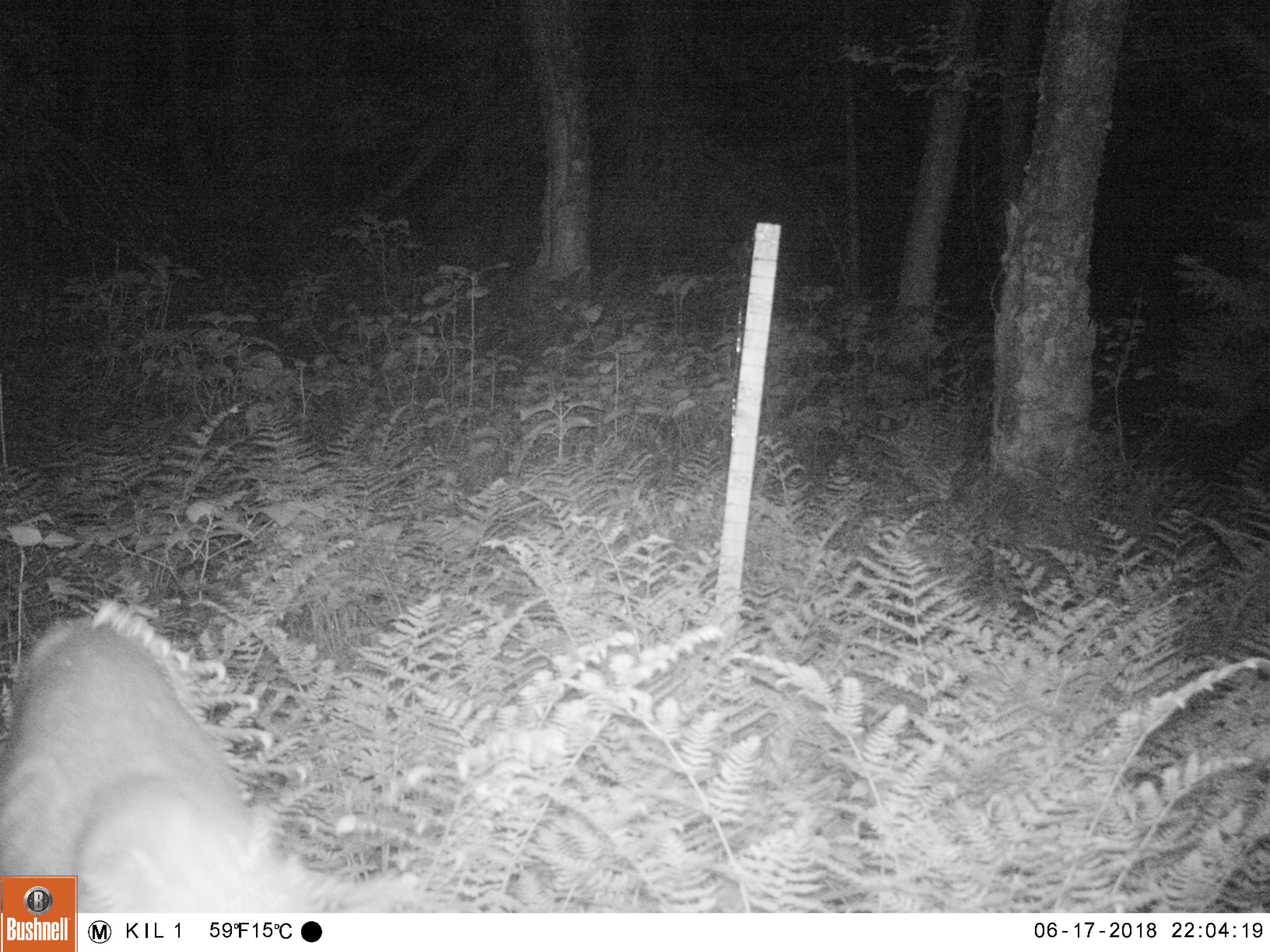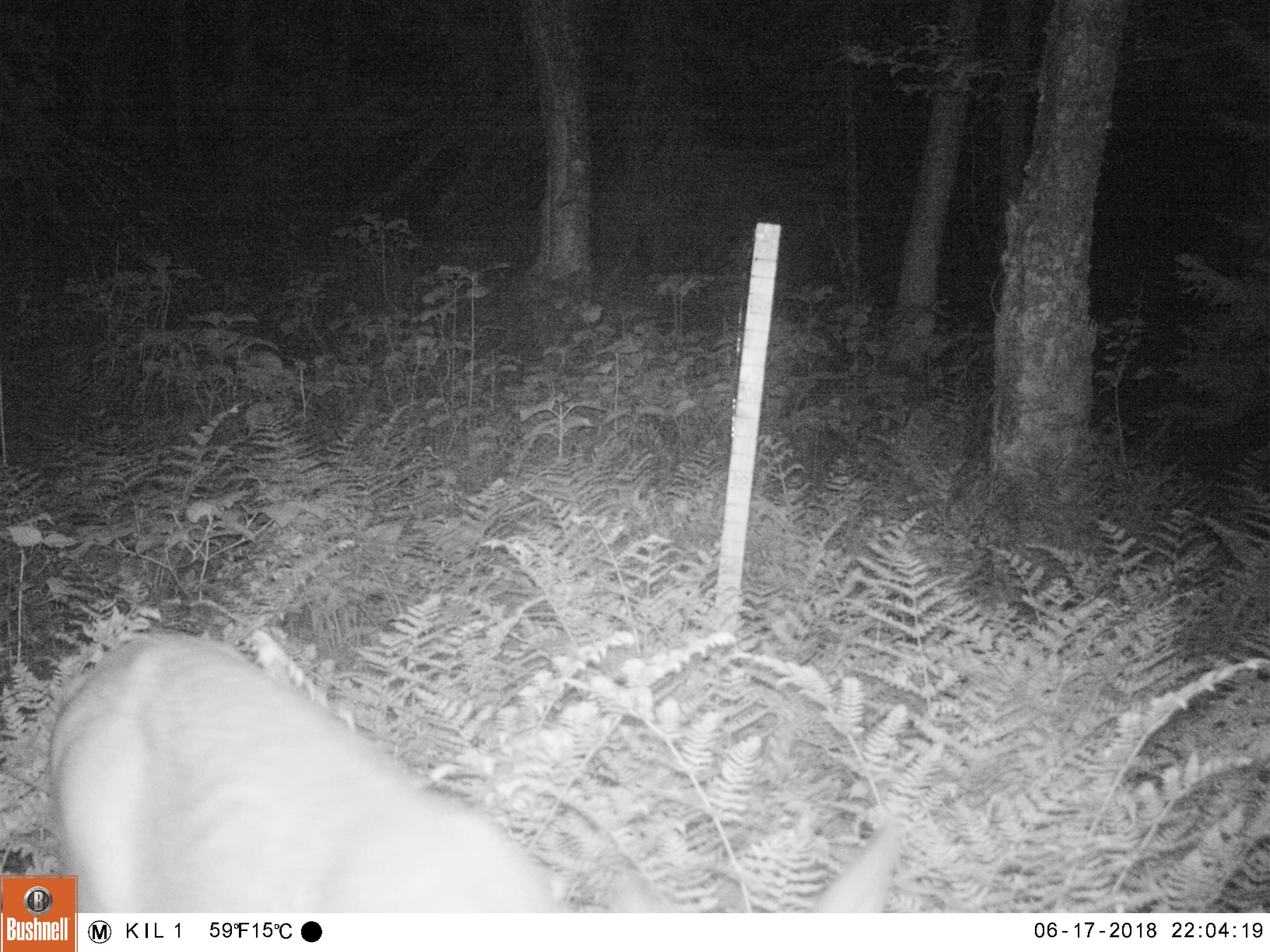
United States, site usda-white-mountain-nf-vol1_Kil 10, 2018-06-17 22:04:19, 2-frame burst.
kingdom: Animalia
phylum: Chordata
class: Mammalia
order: Artiodactyla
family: Cervidae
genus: Odocoileus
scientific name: Odocoileus virginianus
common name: white-tailed deer